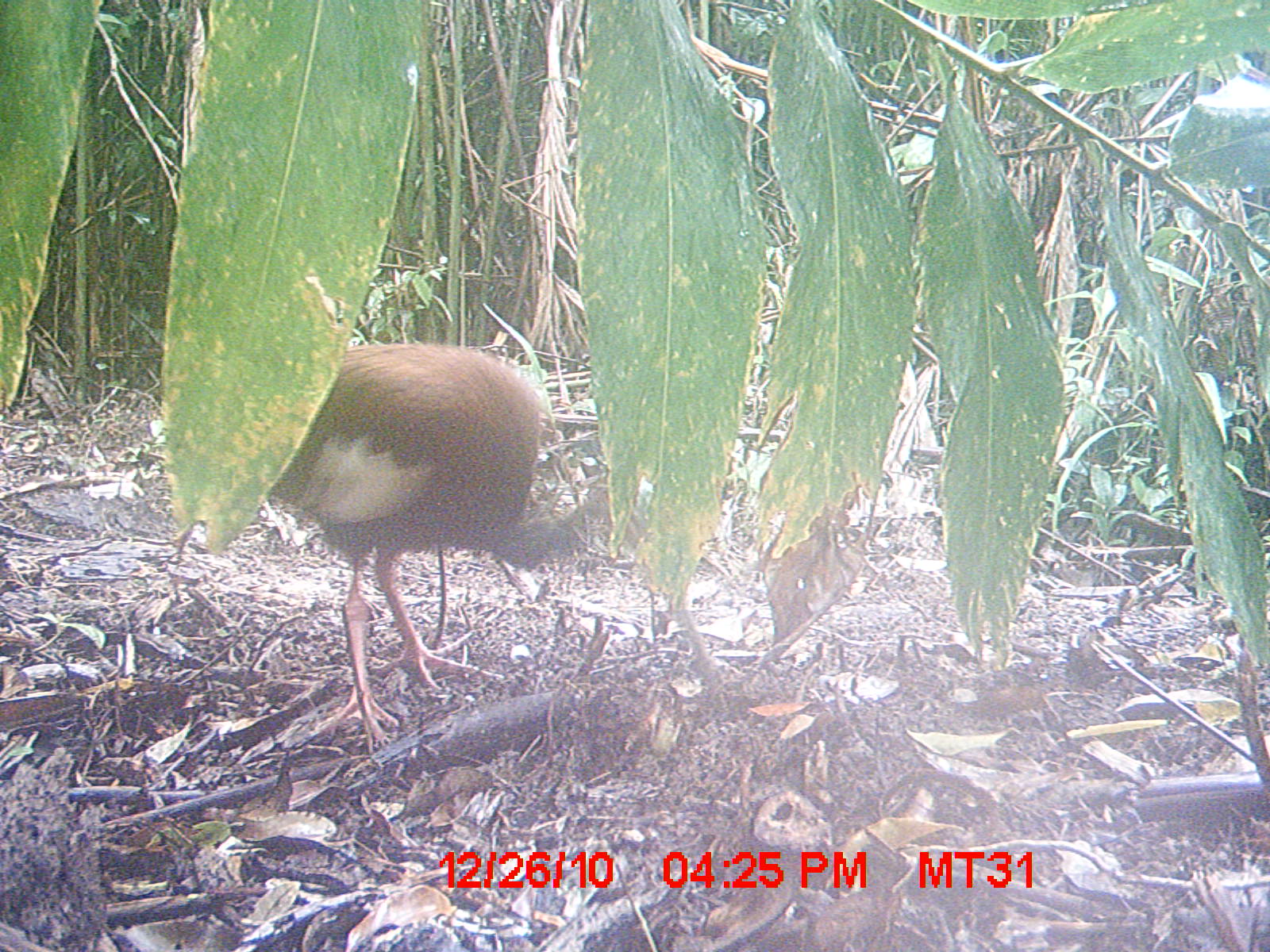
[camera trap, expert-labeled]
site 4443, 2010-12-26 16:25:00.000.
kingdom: Animalia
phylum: Chordata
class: Aves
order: Pelecaniformes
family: Threskiornithidae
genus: Lophotibis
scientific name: Lophotibis cristata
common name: madagascan ibis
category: lophotibis cristataa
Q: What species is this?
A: Lophotibis cristataa (madagascan ibis) (Lophotibis cristata).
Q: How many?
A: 1.